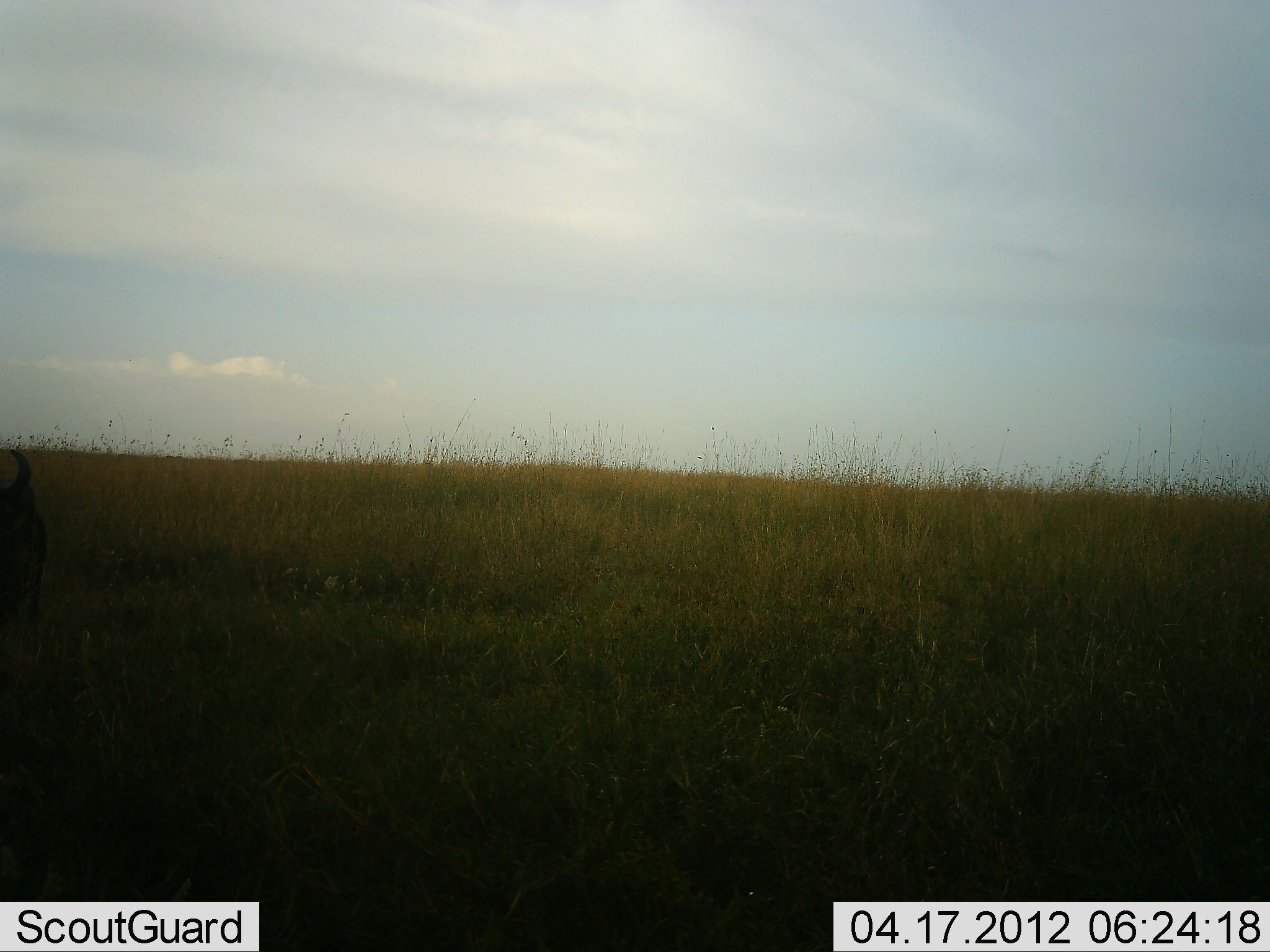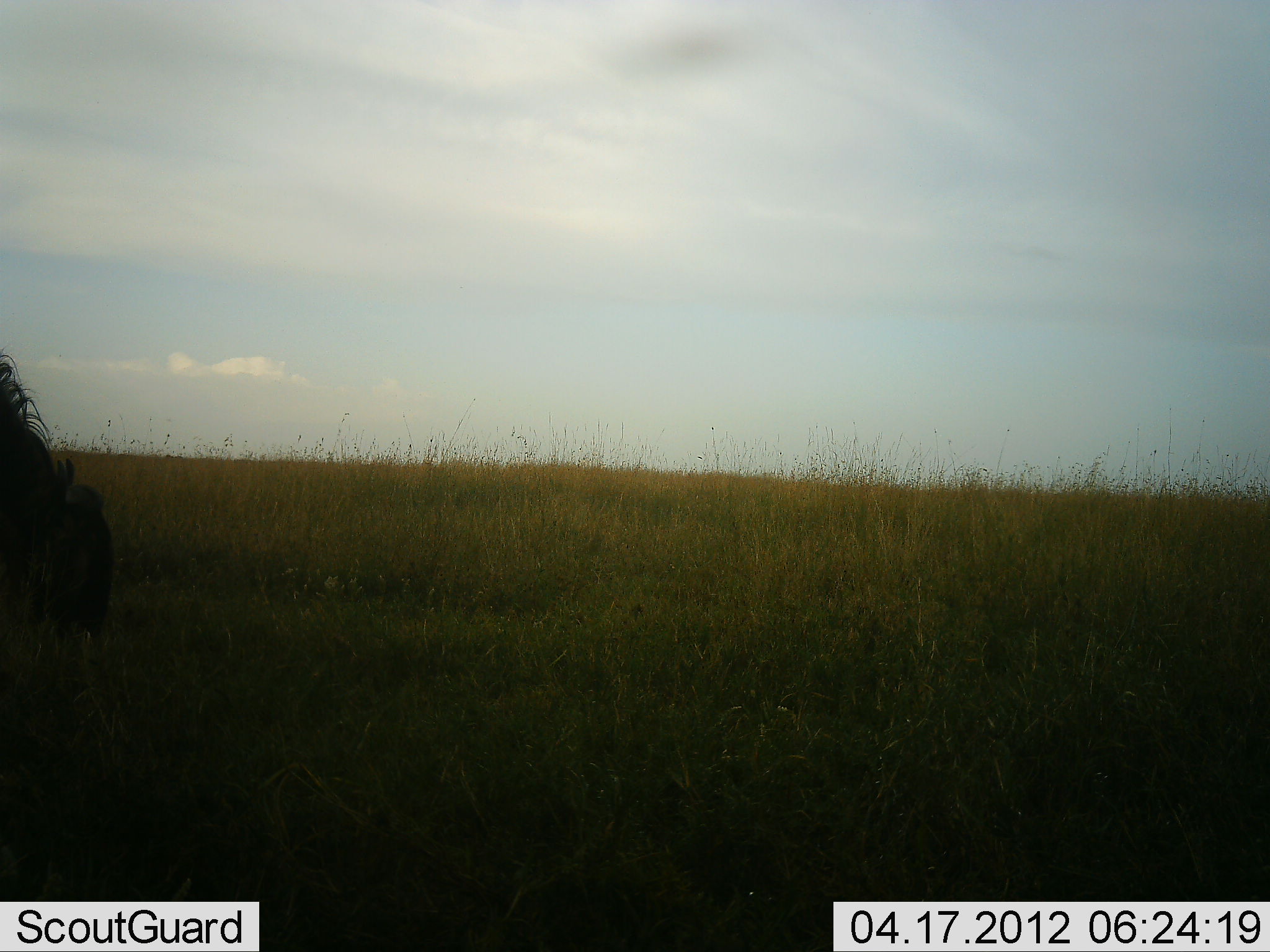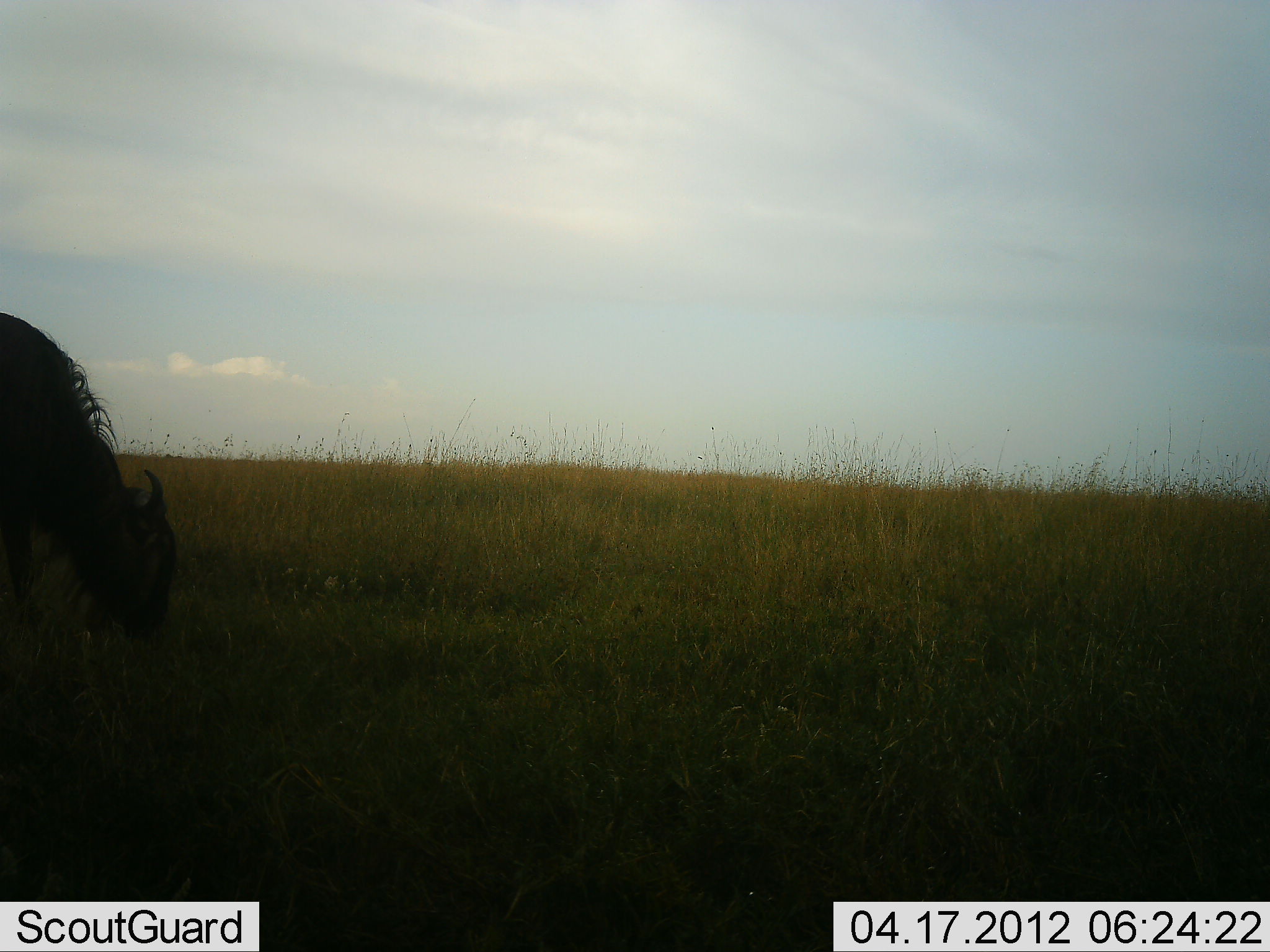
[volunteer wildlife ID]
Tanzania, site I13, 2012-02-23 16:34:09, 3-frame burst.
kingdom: Animalia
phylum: Chordata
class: Mammalia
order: Artiodactyla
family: Bovidae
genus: Connochaetes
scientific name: Connochaetes taurinus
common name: blue wildebeest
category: wildebeest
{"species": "wildebeest (blue wildebeest) (Connochaetes taurinus)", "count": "1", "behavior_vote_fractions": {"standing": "12%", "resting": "4%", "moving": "40%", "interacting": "0%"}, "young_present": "0%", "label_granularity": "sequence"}